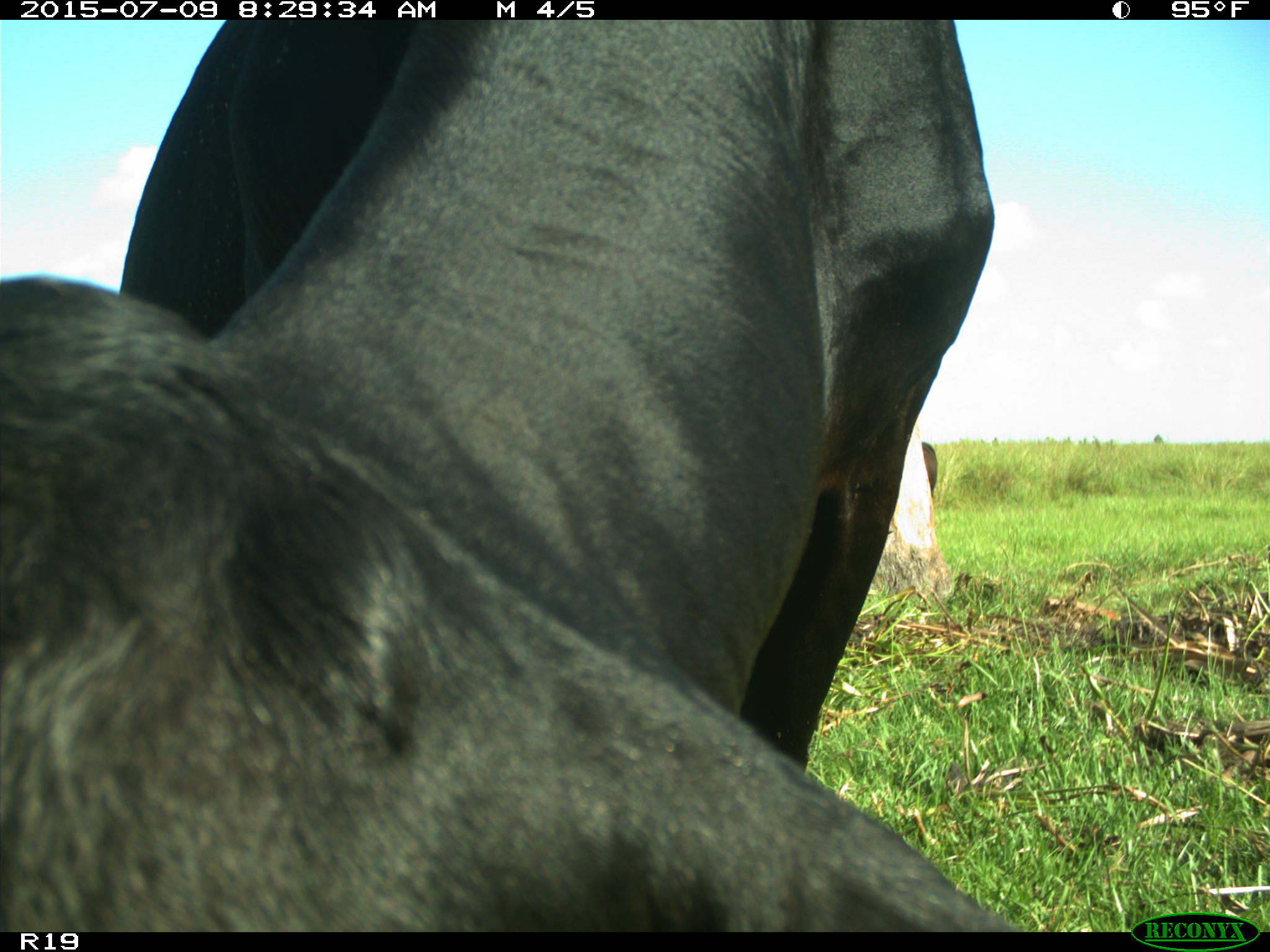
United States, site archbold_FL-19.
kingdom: Animalia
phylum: Chordata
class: Mammalia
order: Artiodactyla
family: Bovidae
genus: Bos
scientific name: Bos taurus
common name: domestic cow